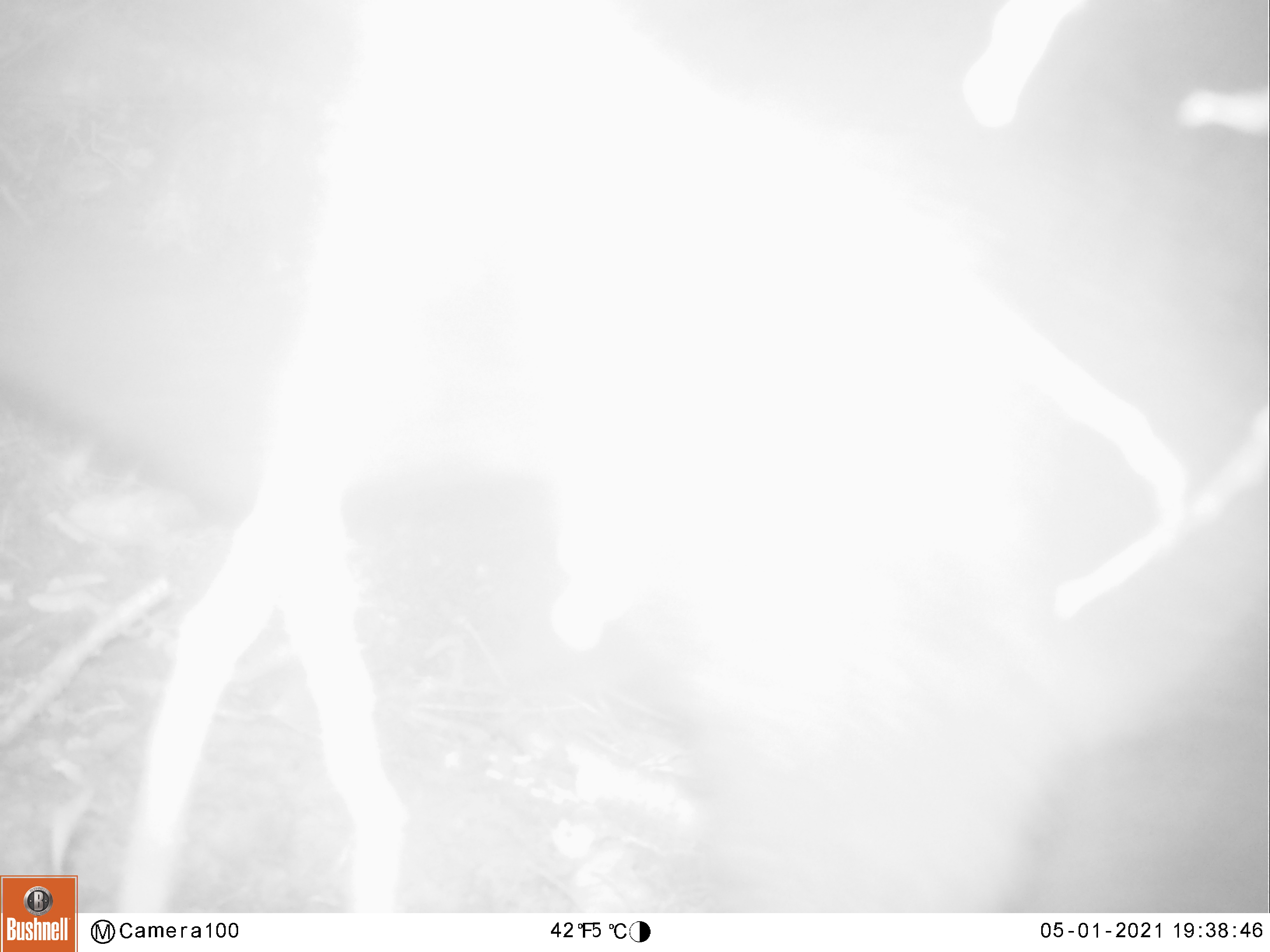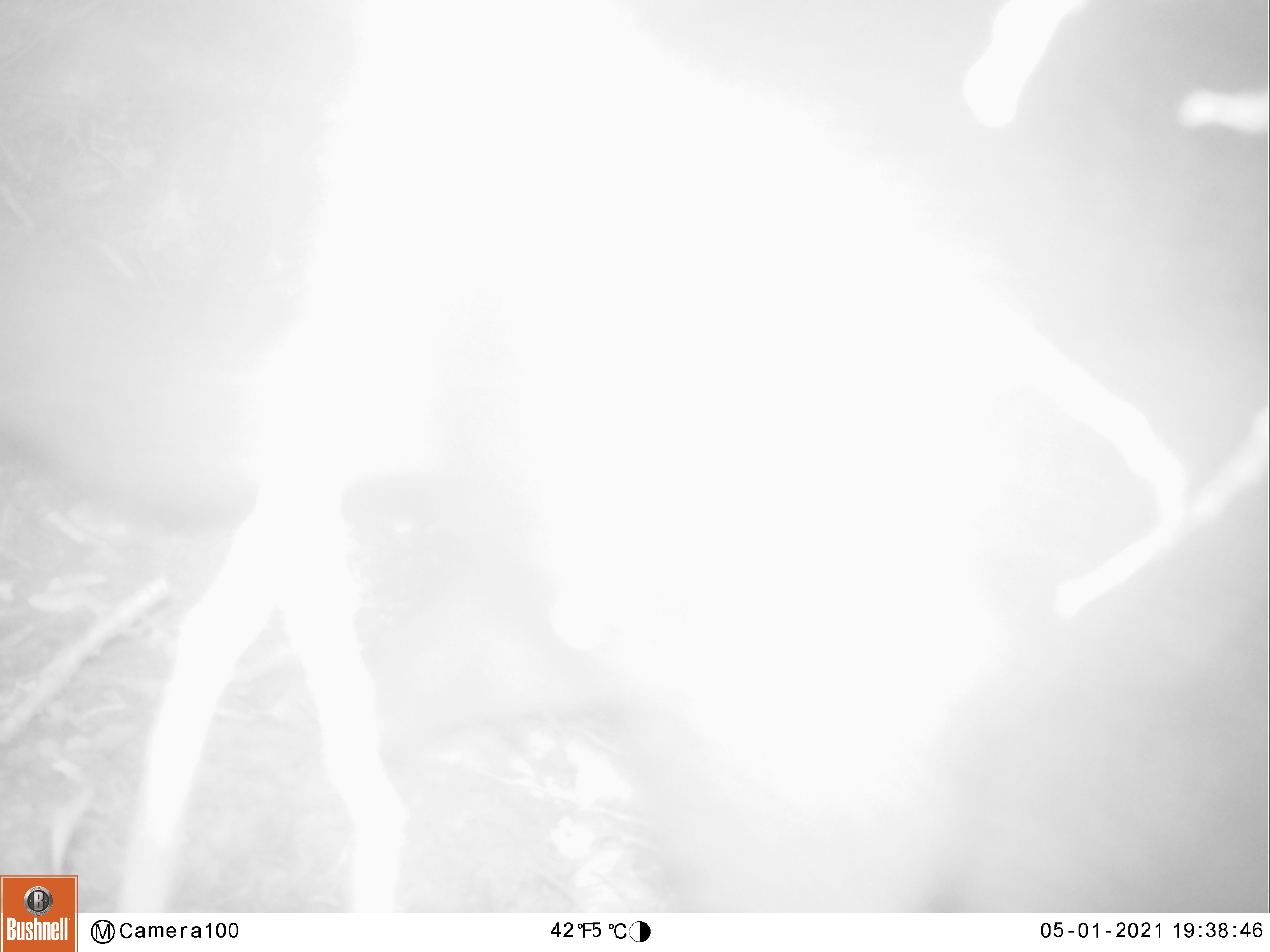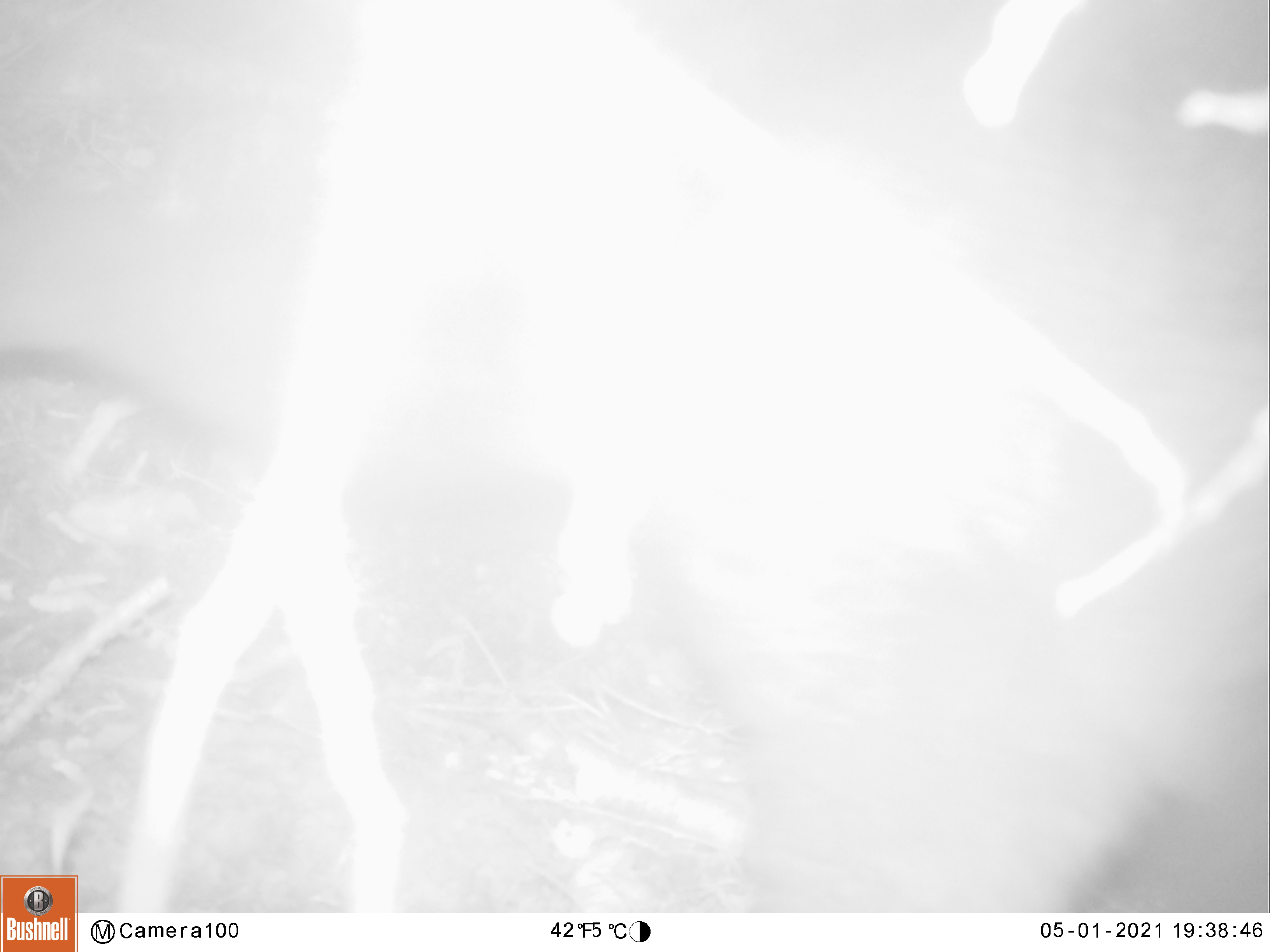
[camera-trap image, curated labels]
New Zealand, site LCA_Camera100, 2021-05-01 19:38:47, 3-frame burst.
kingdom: Animalia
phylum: Chordata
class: Mammalia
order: Diprotodontia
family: Phalangeridae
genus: Trichosurus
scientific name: Trichosurus vulpecula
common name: common brushtail possum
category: possum